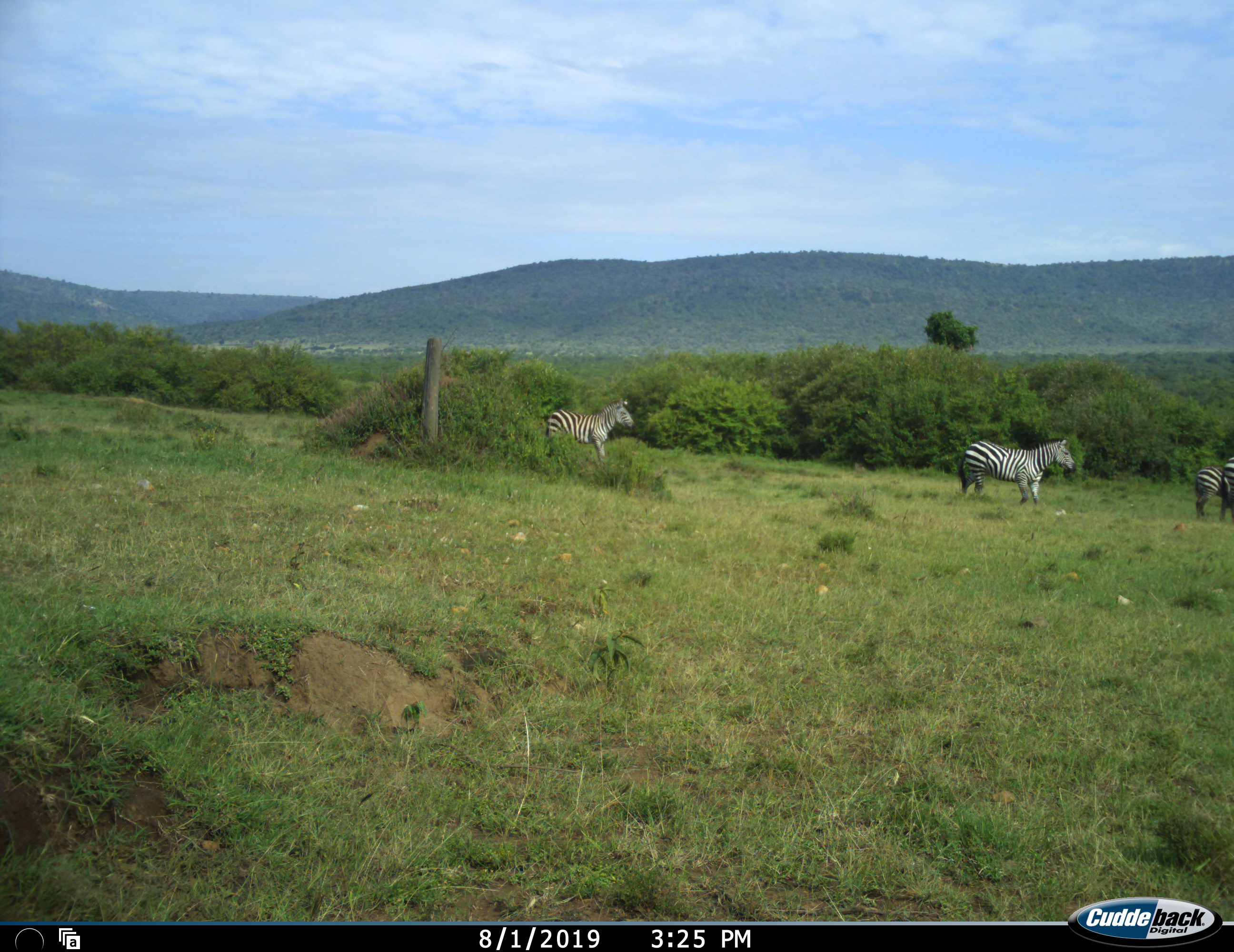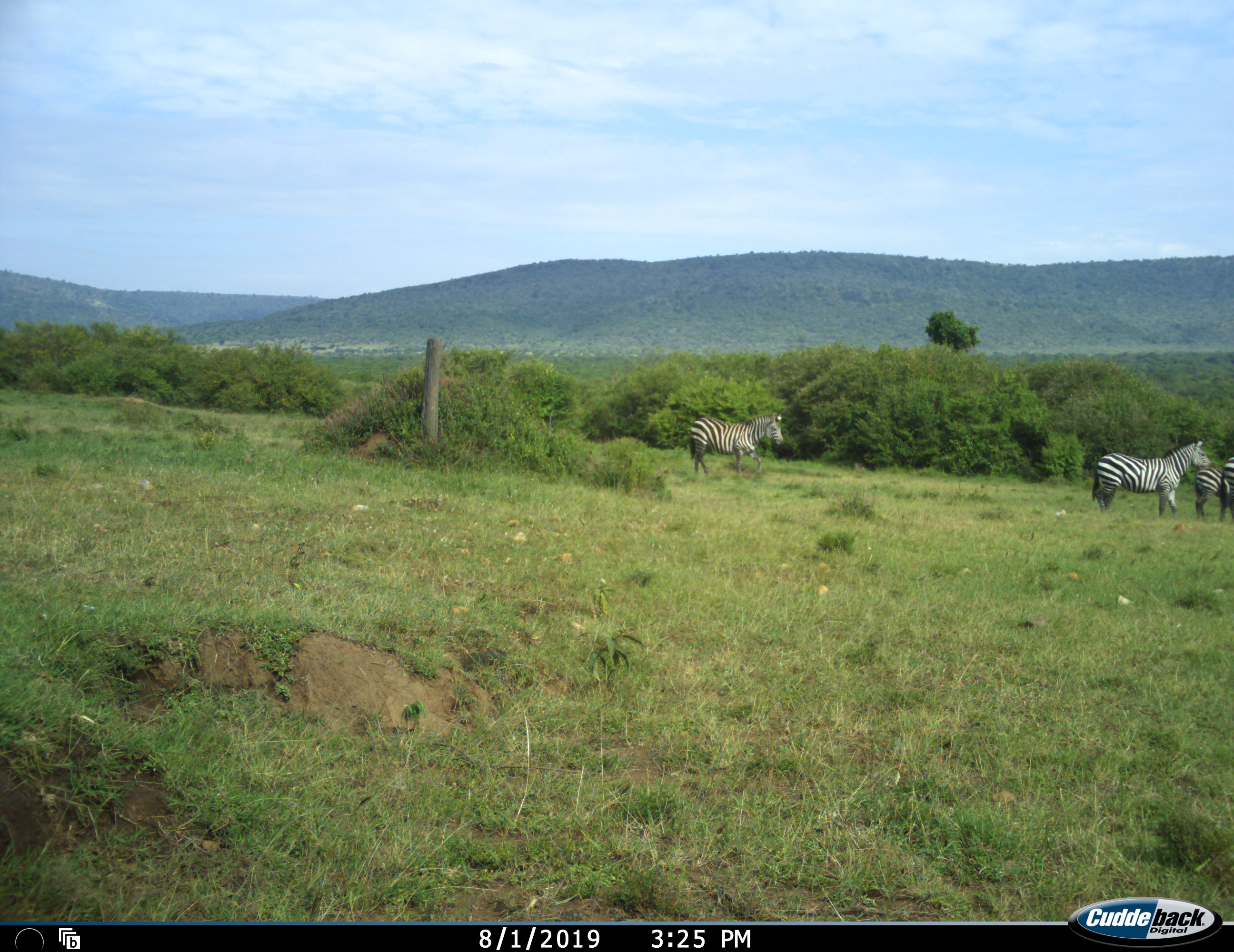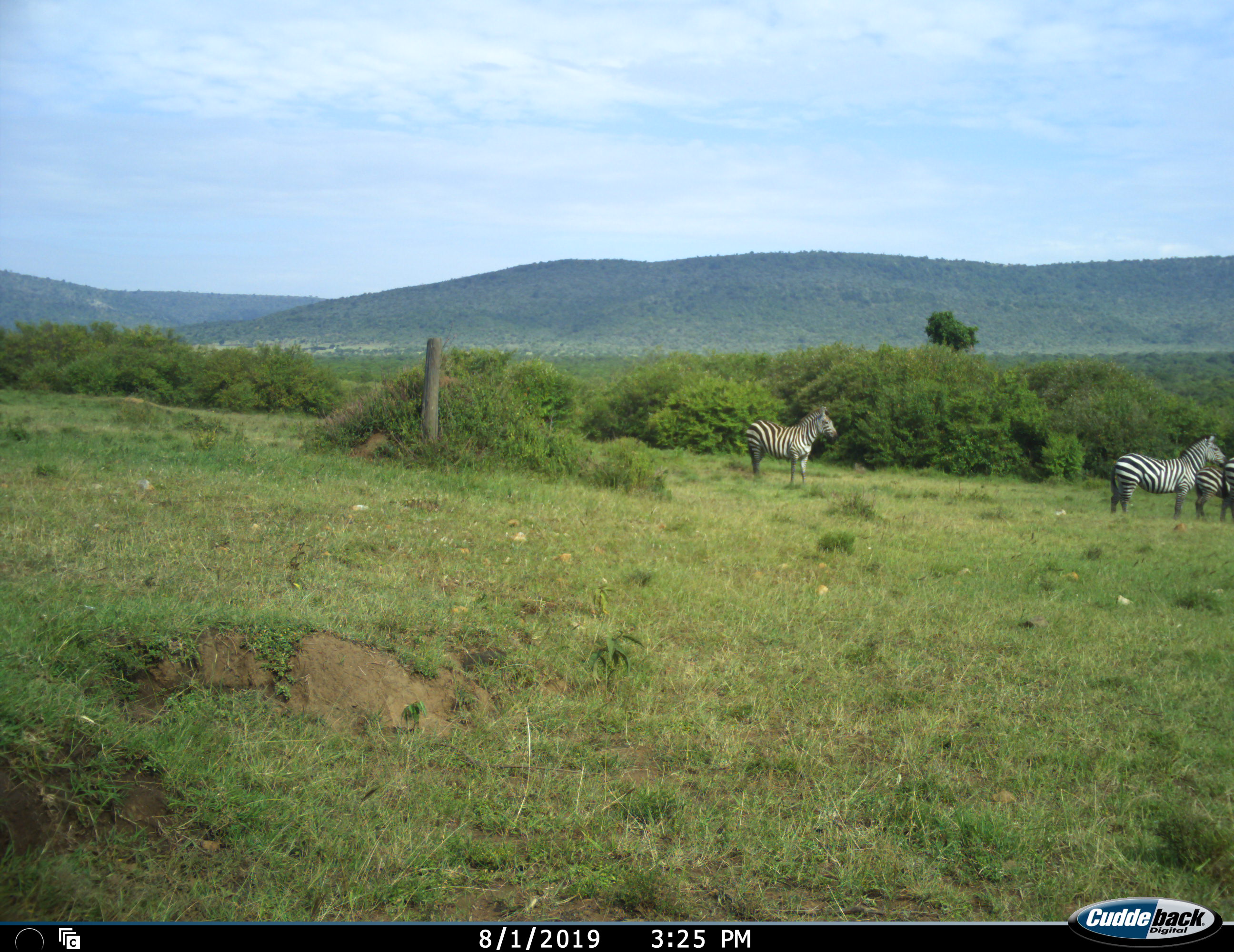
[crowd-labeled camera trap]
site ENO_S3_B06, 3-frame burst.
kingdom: Animalia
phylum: Chordata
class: Mammalia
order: Perissodactyla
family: Equidae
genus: Equus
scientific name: Equus quagga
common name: plains zebra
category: zebraplains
Zebraplains (plains zebra) (Equus quagga), count 4. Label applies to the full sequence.